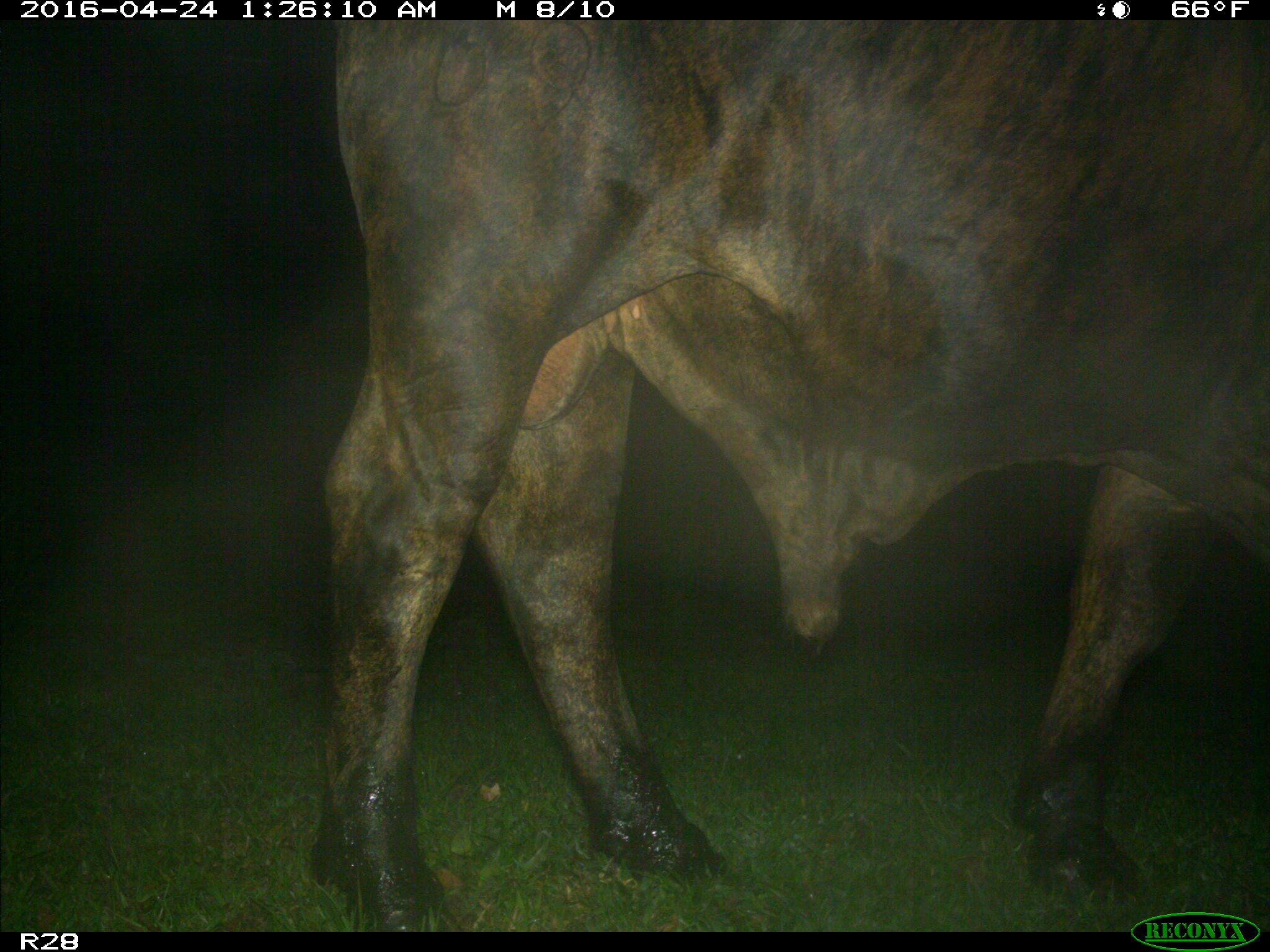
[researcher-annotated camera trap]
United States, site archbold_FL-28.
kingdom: Animalia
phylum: Chordata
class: Mammalia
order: Artiodactyla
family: Bovidae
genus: Bos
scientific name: Bos taurus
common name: domestic cow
Bos taurus (domestic cow).